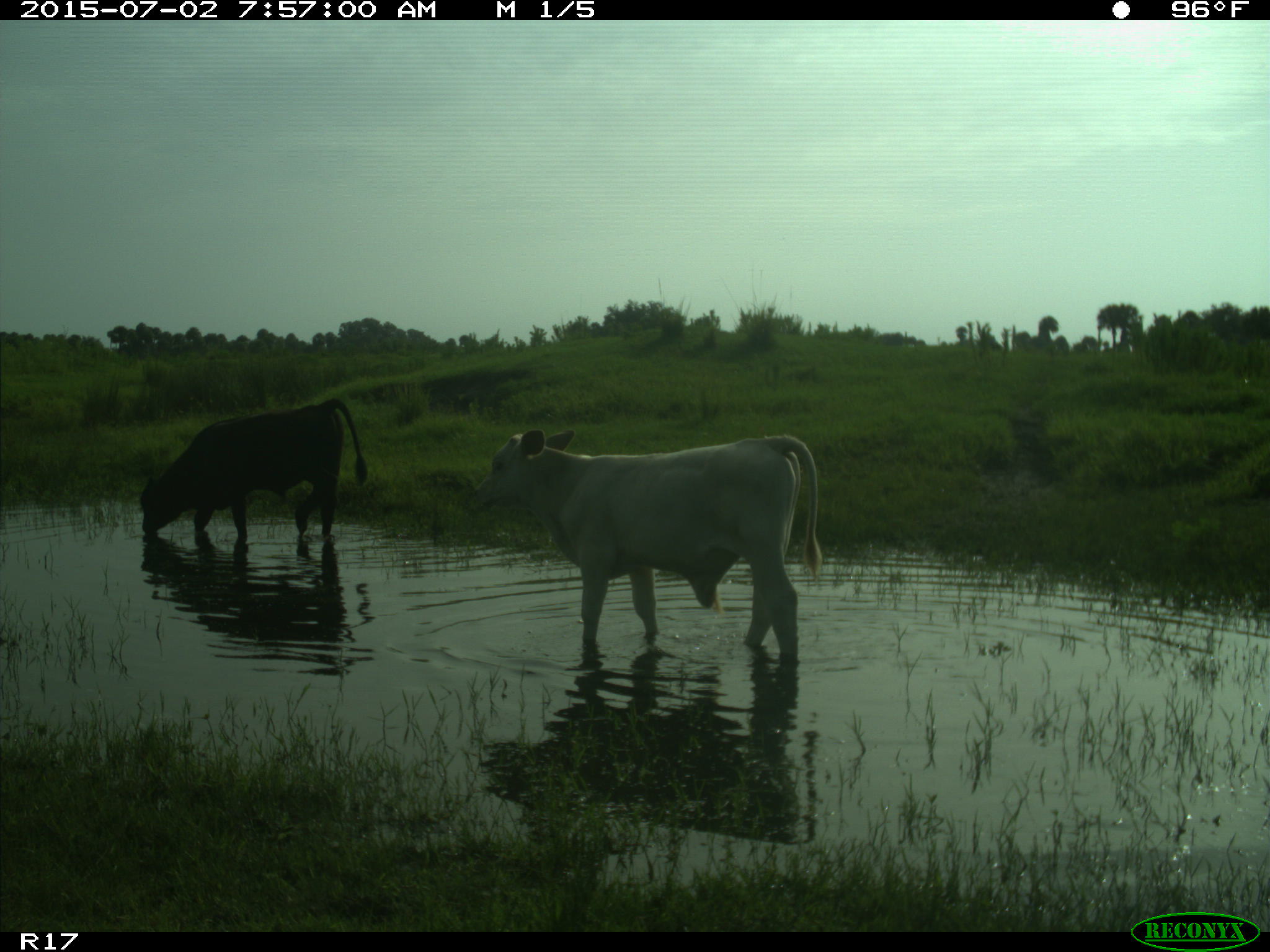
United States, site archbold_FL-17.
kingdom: Animalia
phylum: Chordata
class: Mammalia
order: Artiodactyla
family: Bovidae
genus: Bos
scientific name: Bos taurus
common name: domestic cow